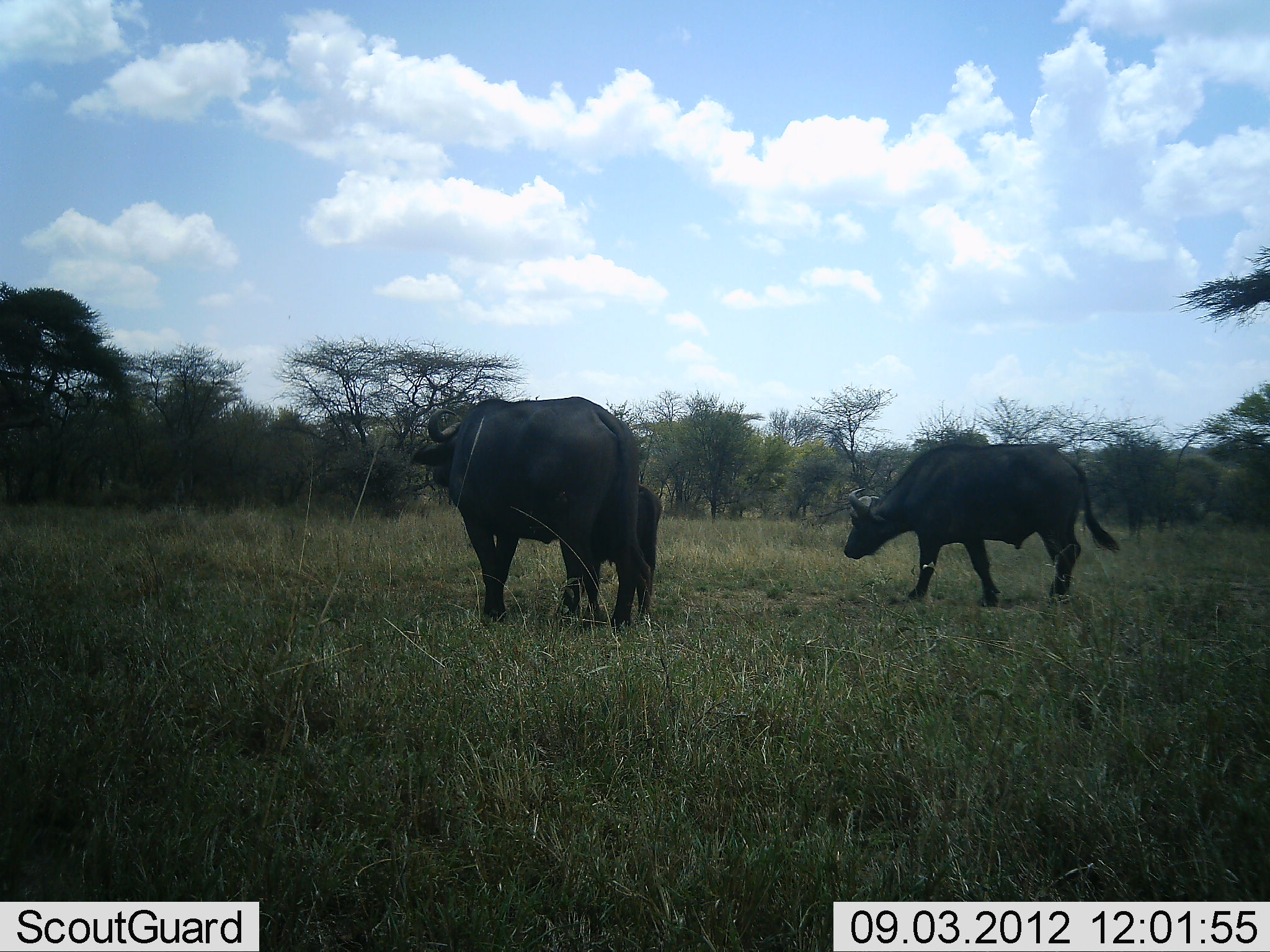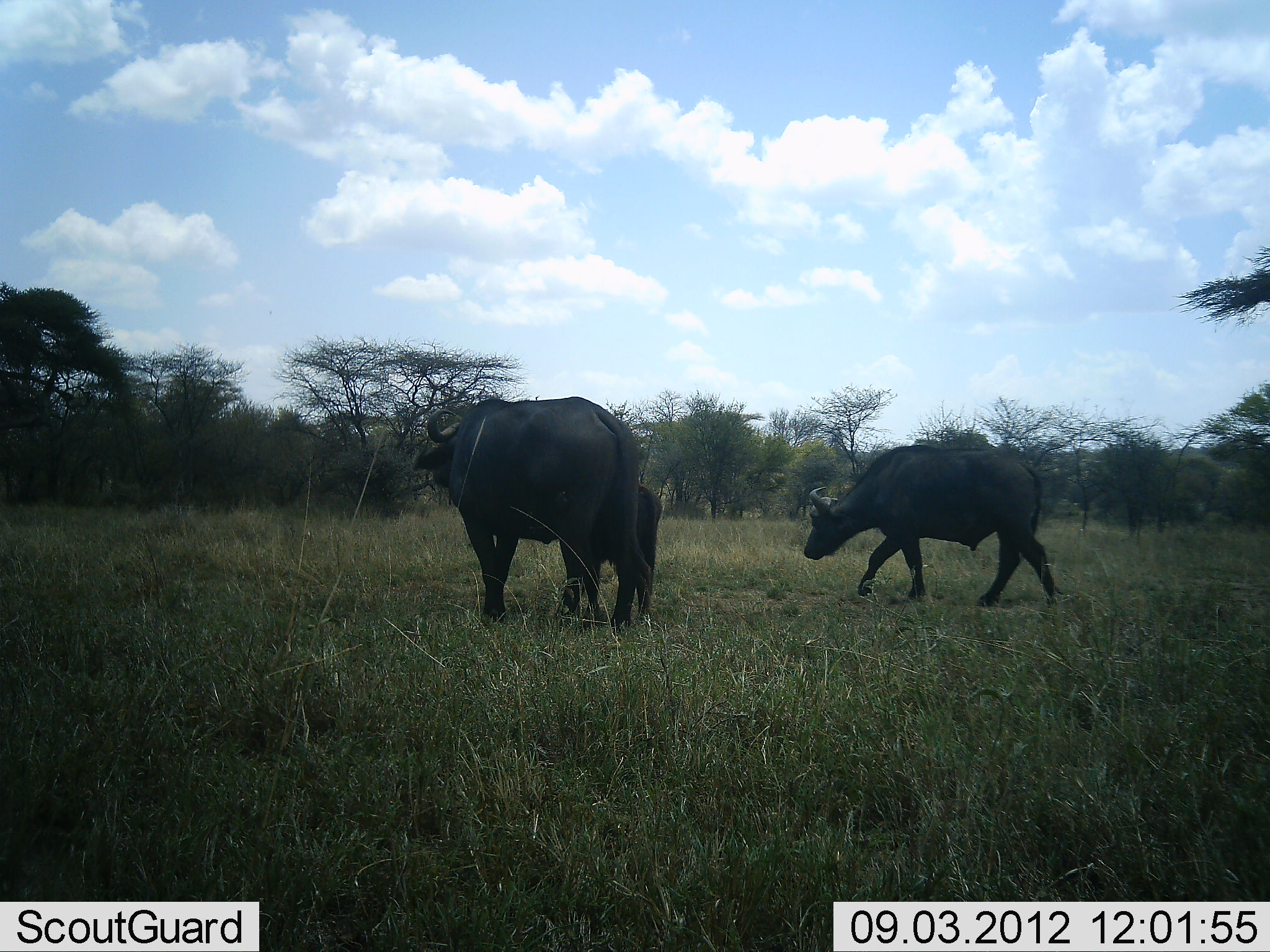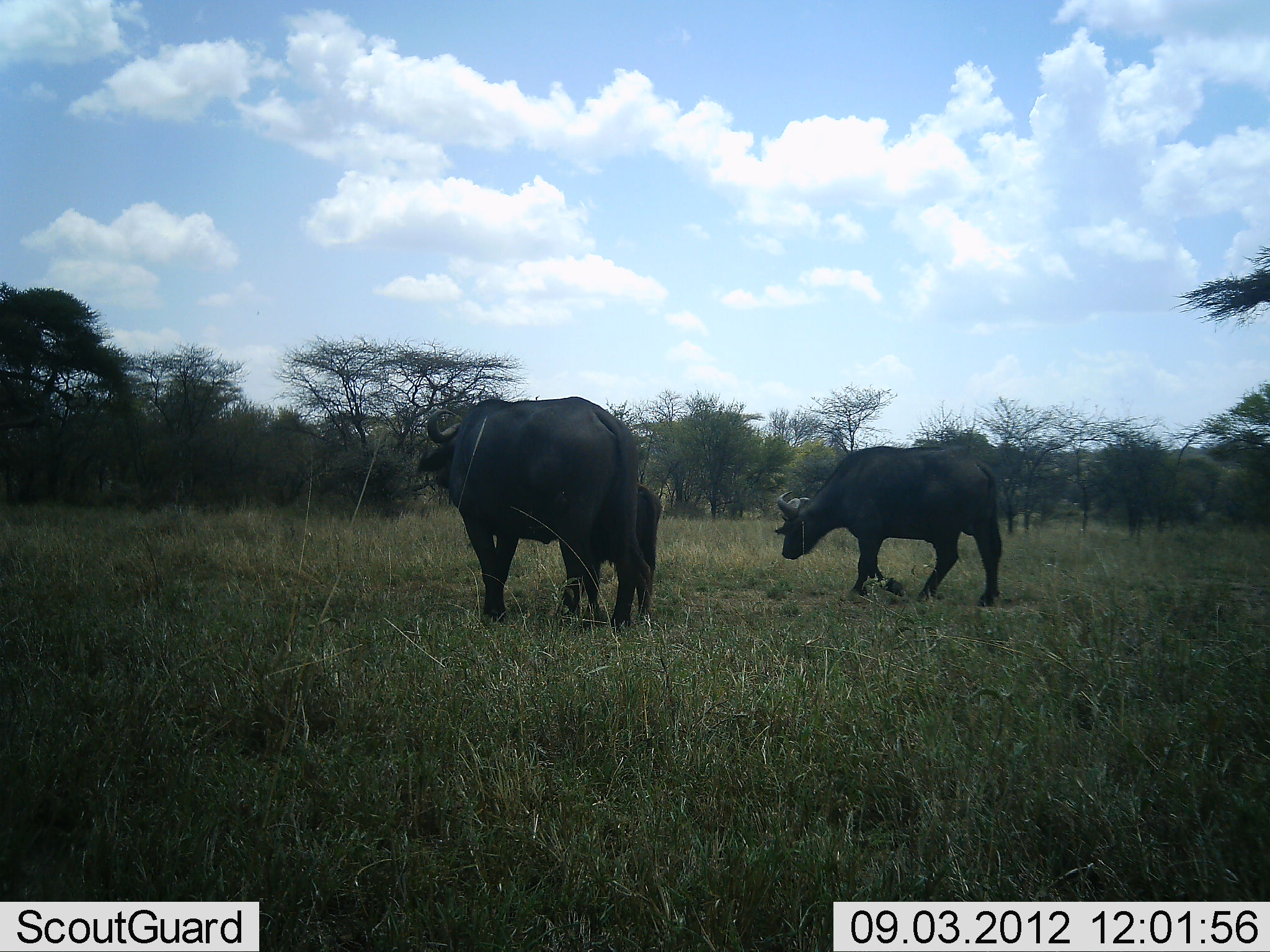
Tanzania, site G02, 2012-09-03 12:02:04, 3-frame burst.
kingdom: Animalia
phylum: Chordata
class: Mammalia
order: Artiodactyla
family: Bovidae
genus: Syncerus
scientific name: Syncerus caffer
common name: cape buffalo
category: buffalo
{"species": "buffalo (cape buffalo) (Syncerus caffer)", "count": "3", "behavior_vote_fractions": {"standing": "80%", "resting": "0%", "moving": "100%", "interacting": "10%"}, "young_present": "100%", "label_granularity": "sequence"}